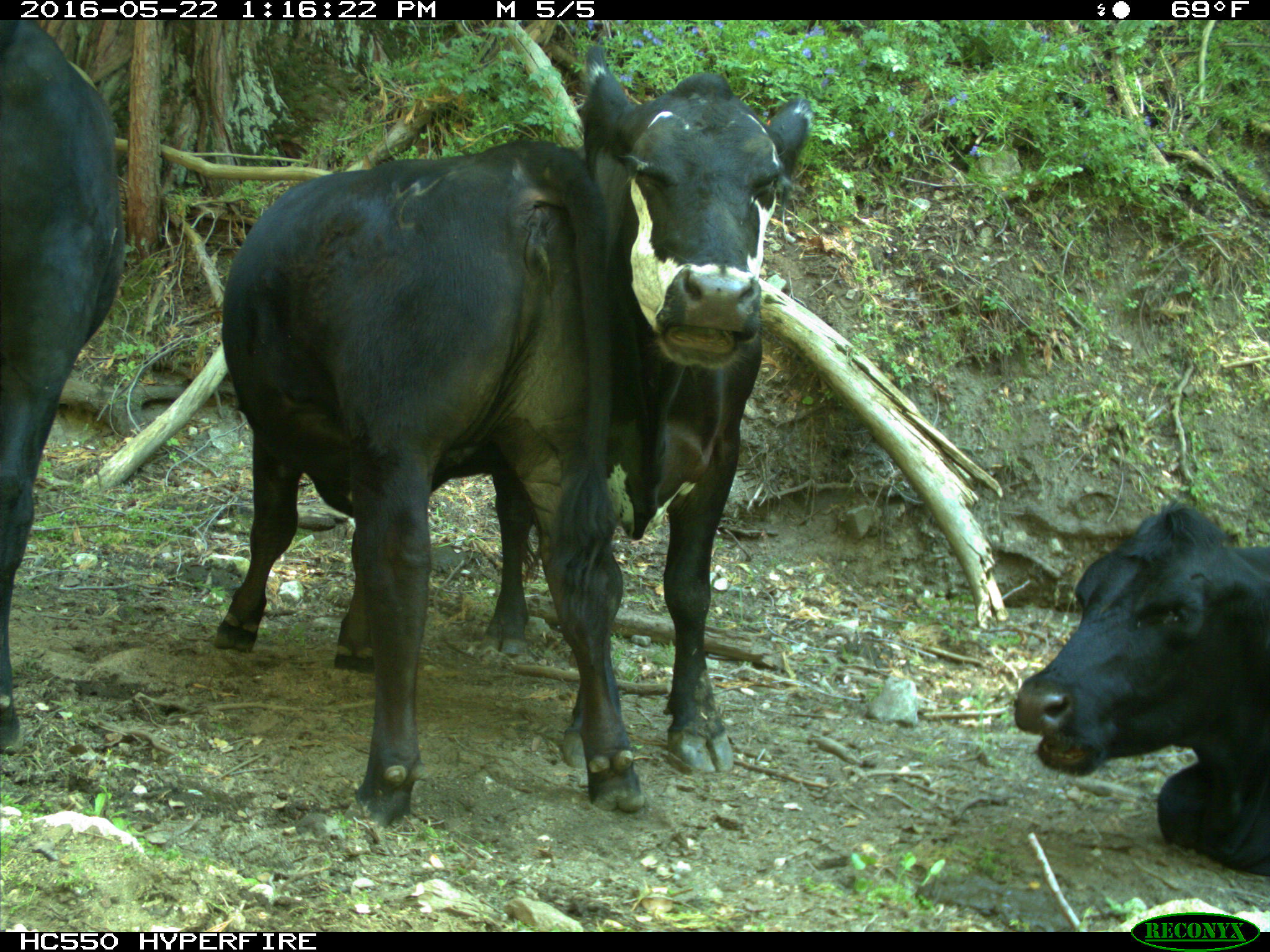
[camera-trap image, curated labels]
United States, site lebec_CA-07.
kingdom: Animalia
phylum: Chordata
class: Mammalia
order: Artiodactyla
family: Bovidae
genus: Bos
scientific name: Bos taurus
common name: domestic cow